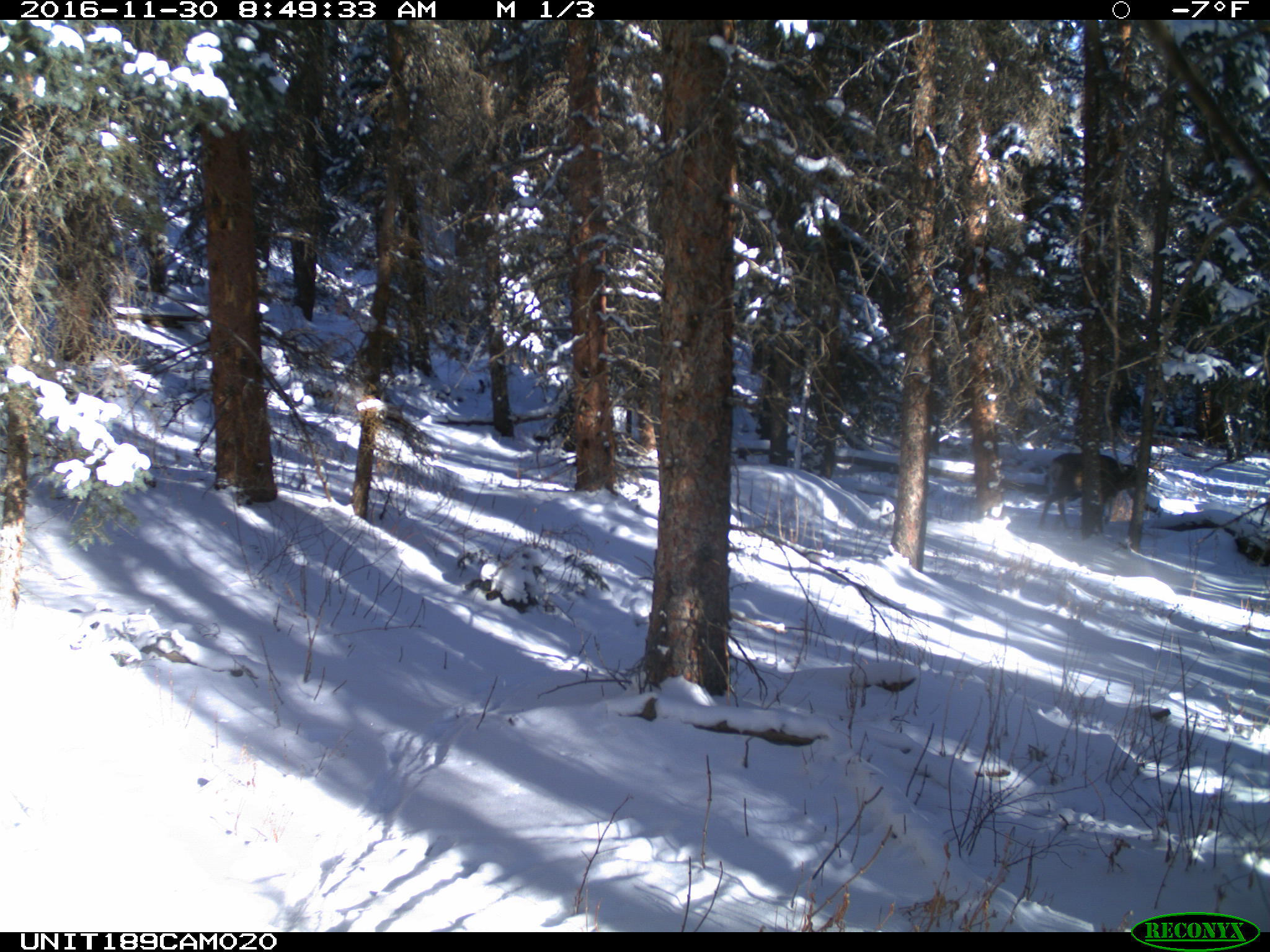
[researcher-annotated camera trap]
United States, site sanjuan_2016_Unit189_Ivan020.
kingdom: Animalia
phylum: Chordata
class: Mammalia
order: Artiodactyla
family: Cervidae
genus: Odocoileus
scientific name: Odocoileus hemionus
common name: mule deer